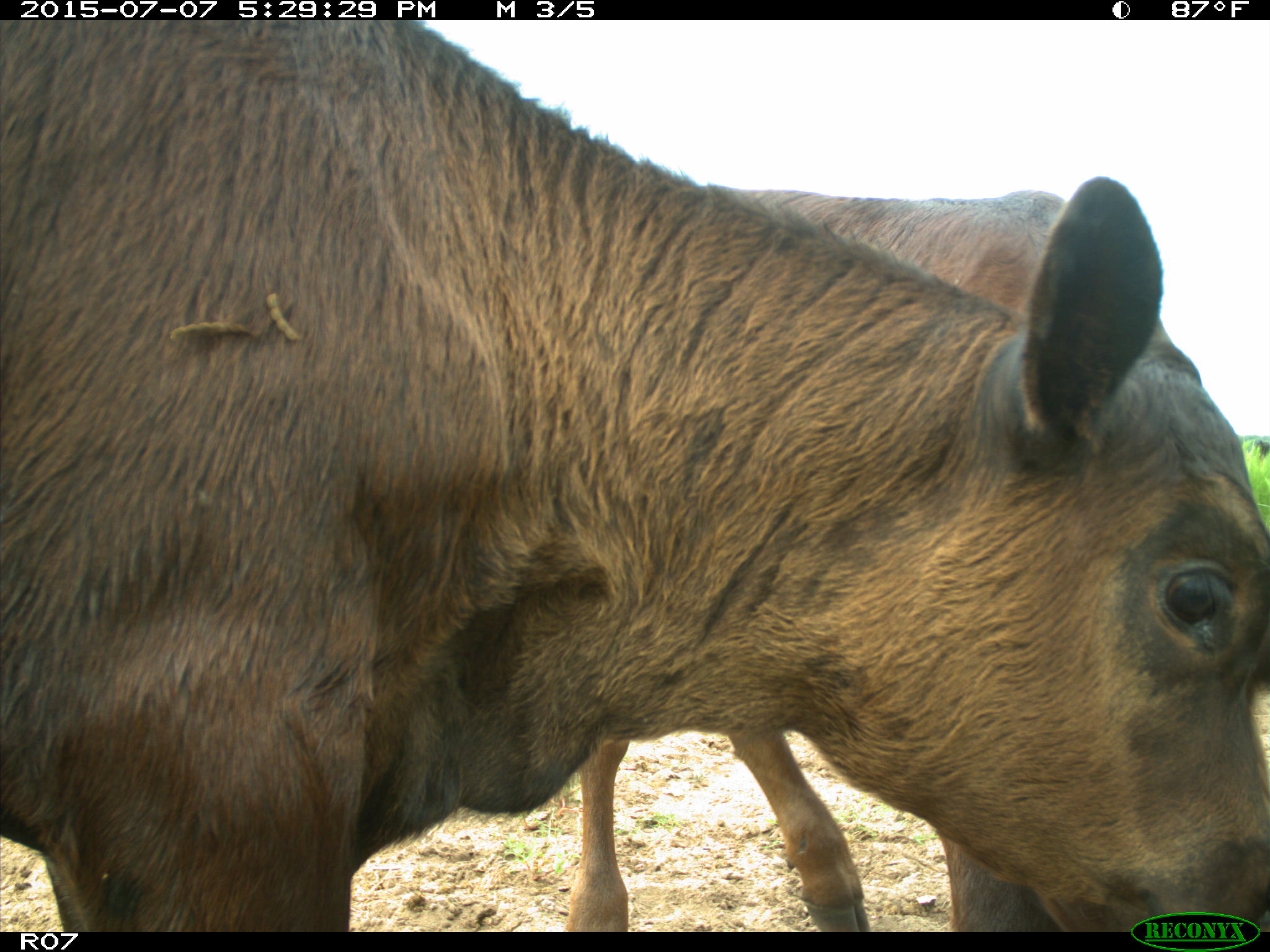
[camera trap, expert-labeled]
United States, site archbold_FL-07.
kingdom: Animalia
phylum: Chordata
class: Mammalia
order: Artiodactyla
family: Bovidae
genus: Bos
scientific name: Bos taurus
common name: domestic cow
Bos taurus (domestic cow).